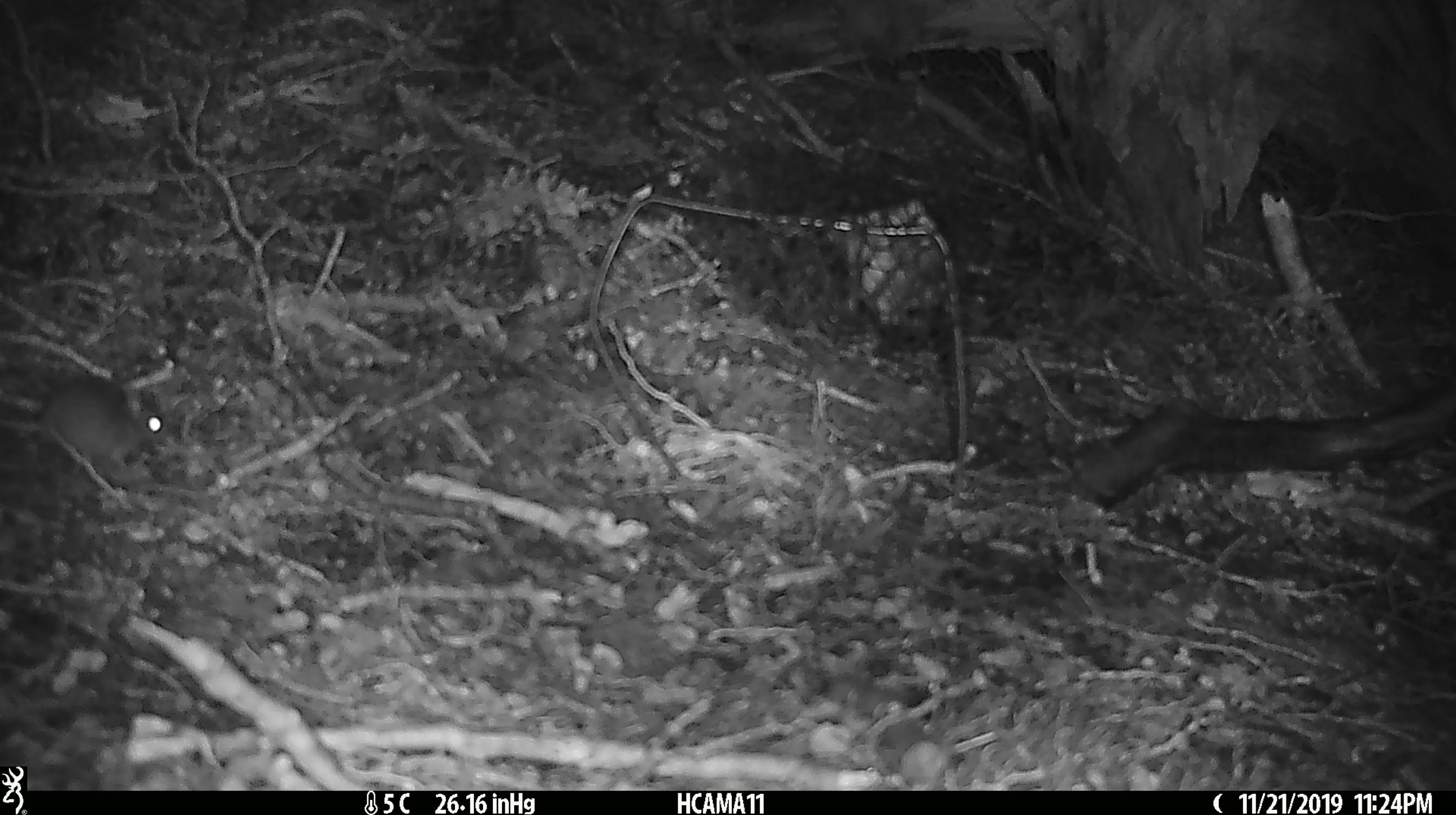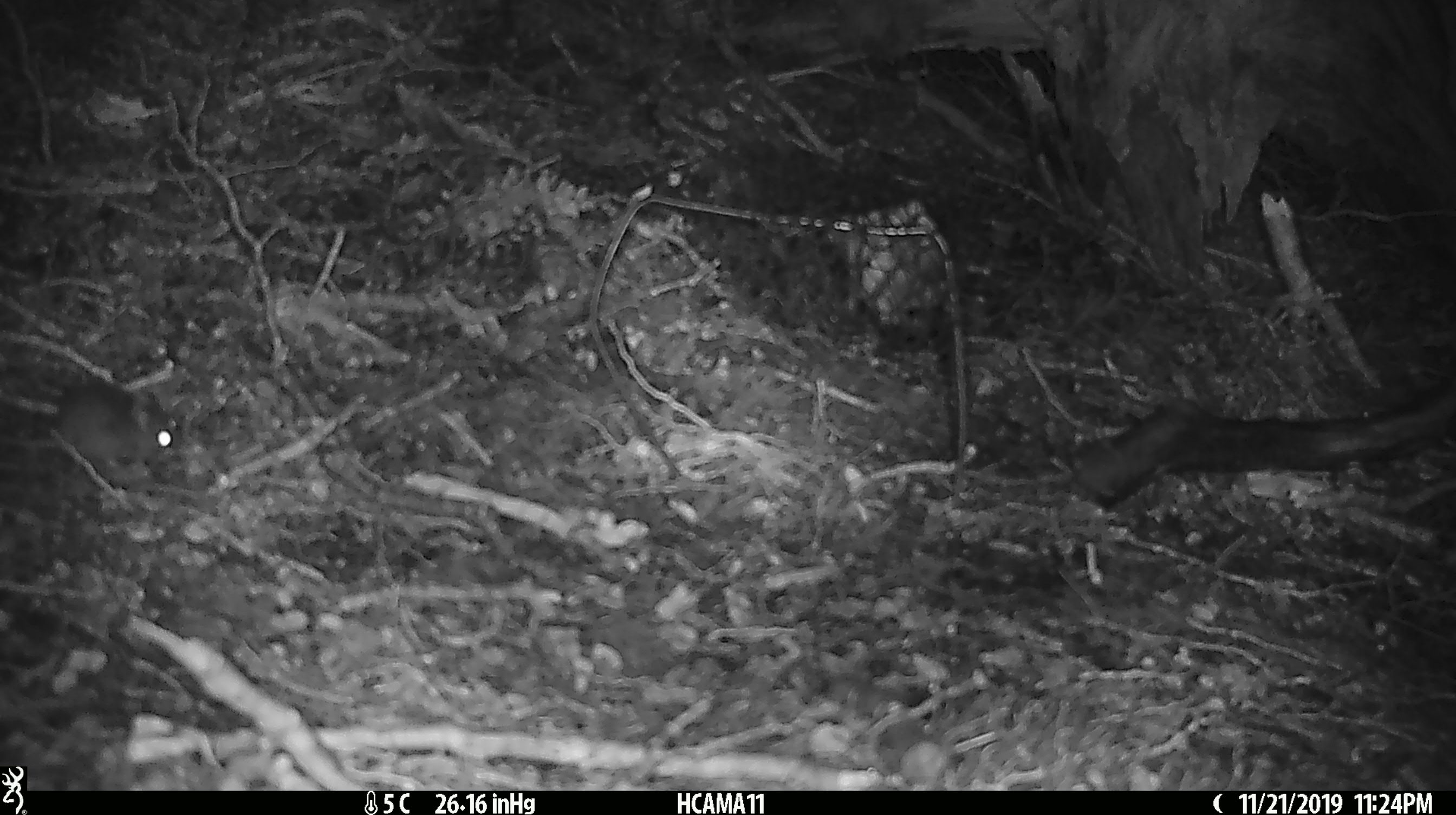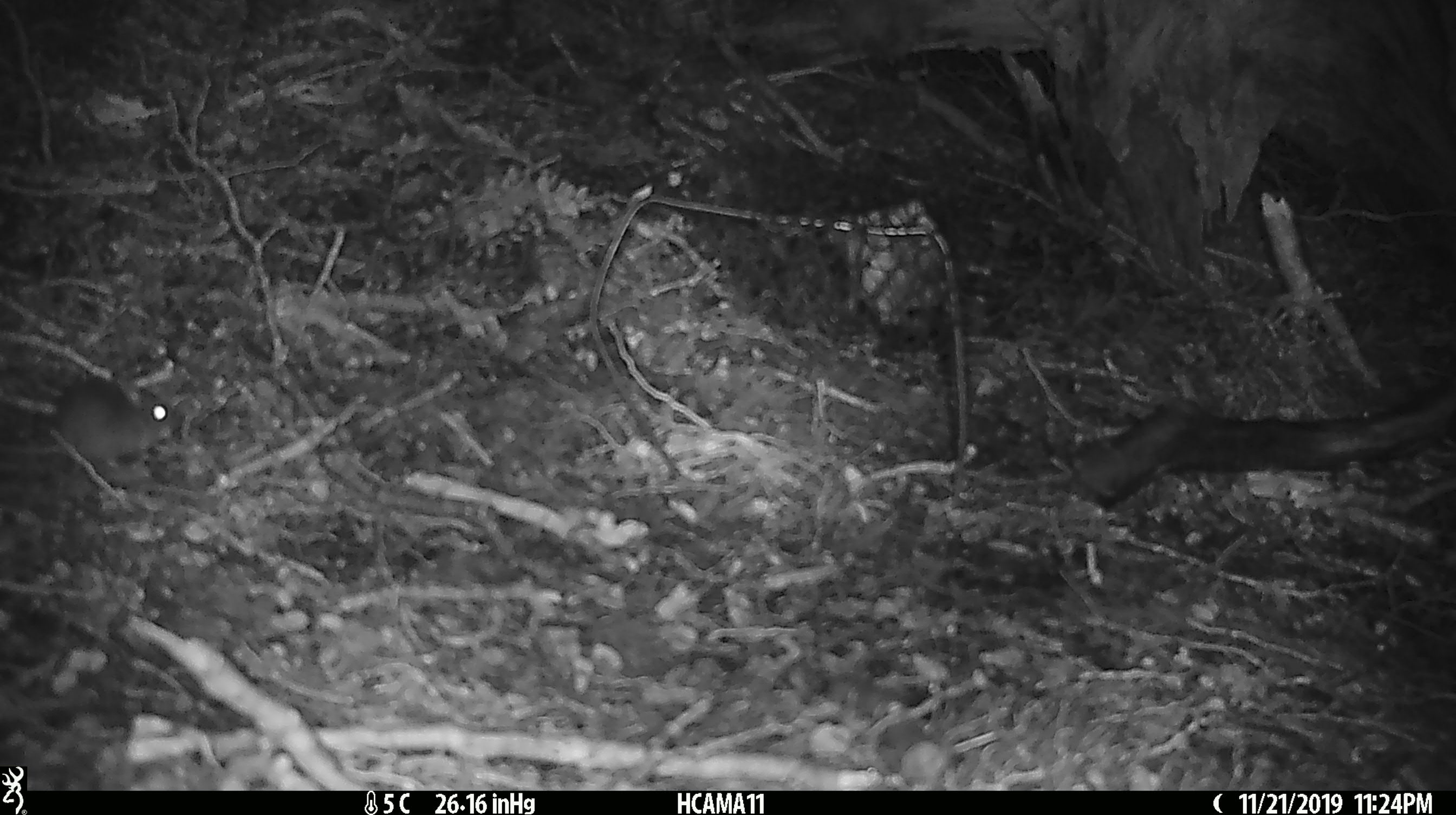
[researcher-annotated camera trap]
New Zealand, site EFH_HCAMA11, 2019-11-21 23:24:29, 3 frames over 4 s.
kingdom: Animalia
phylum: Chordata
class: Mammalia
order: Rodentia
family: Muridae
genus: Mus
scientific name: Mus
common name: mouse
Mouse (Mus).